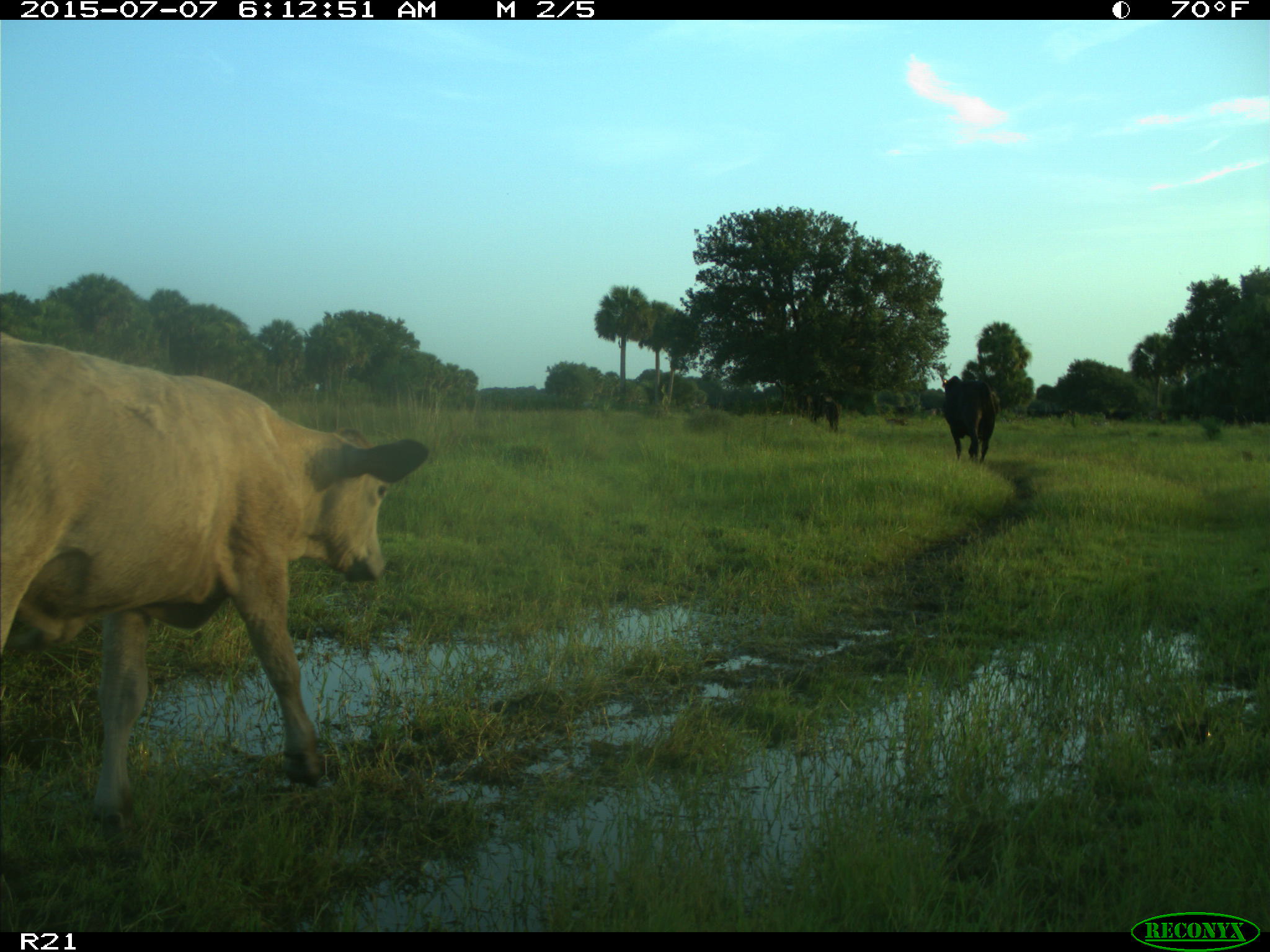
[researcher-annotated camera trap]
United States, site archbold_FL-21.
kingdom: Animalia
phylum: Chordata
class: Mammalia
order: Artiodactyla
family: Bovidae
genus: Bos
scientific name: Bos taurus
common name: domestic cow